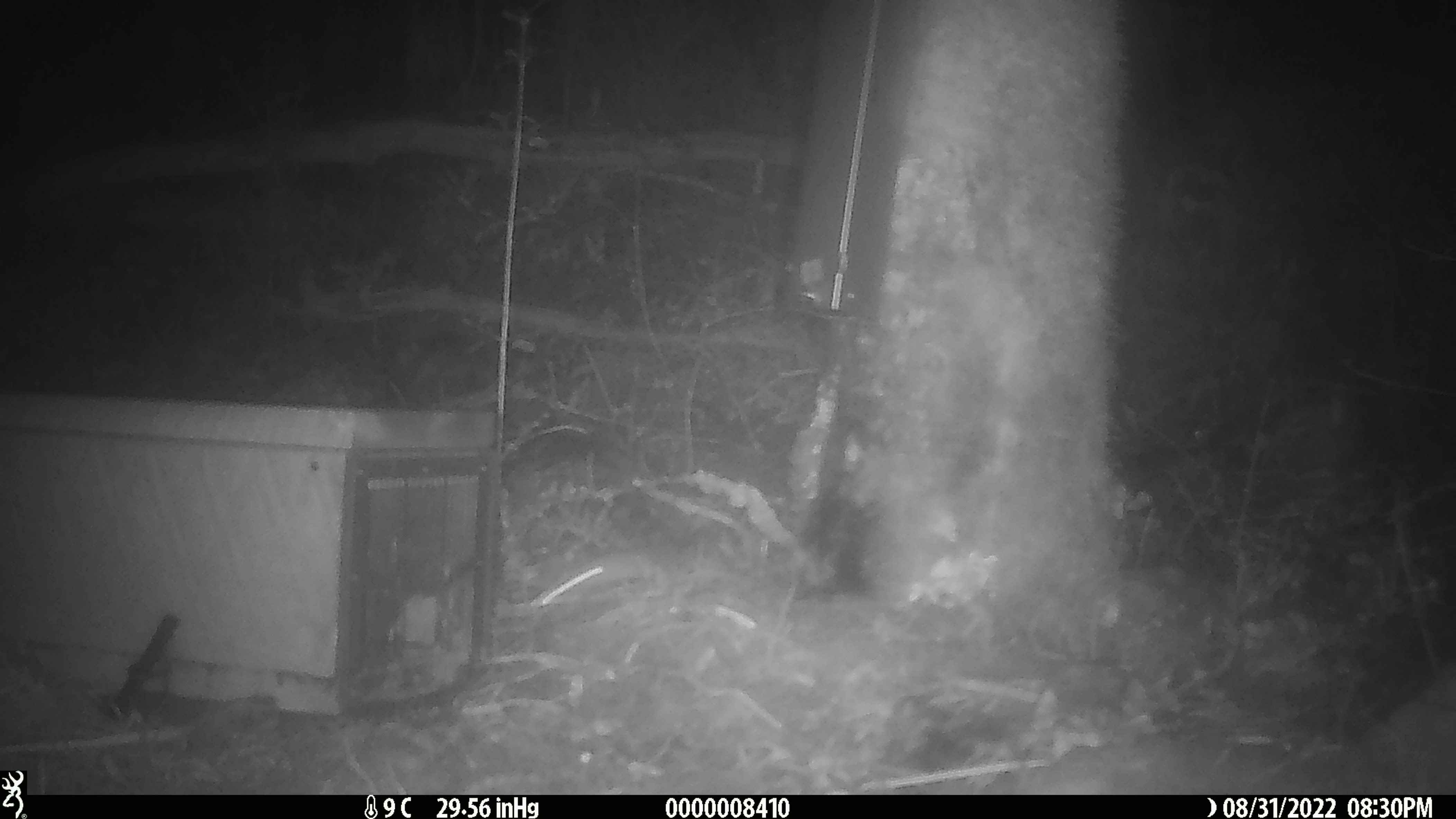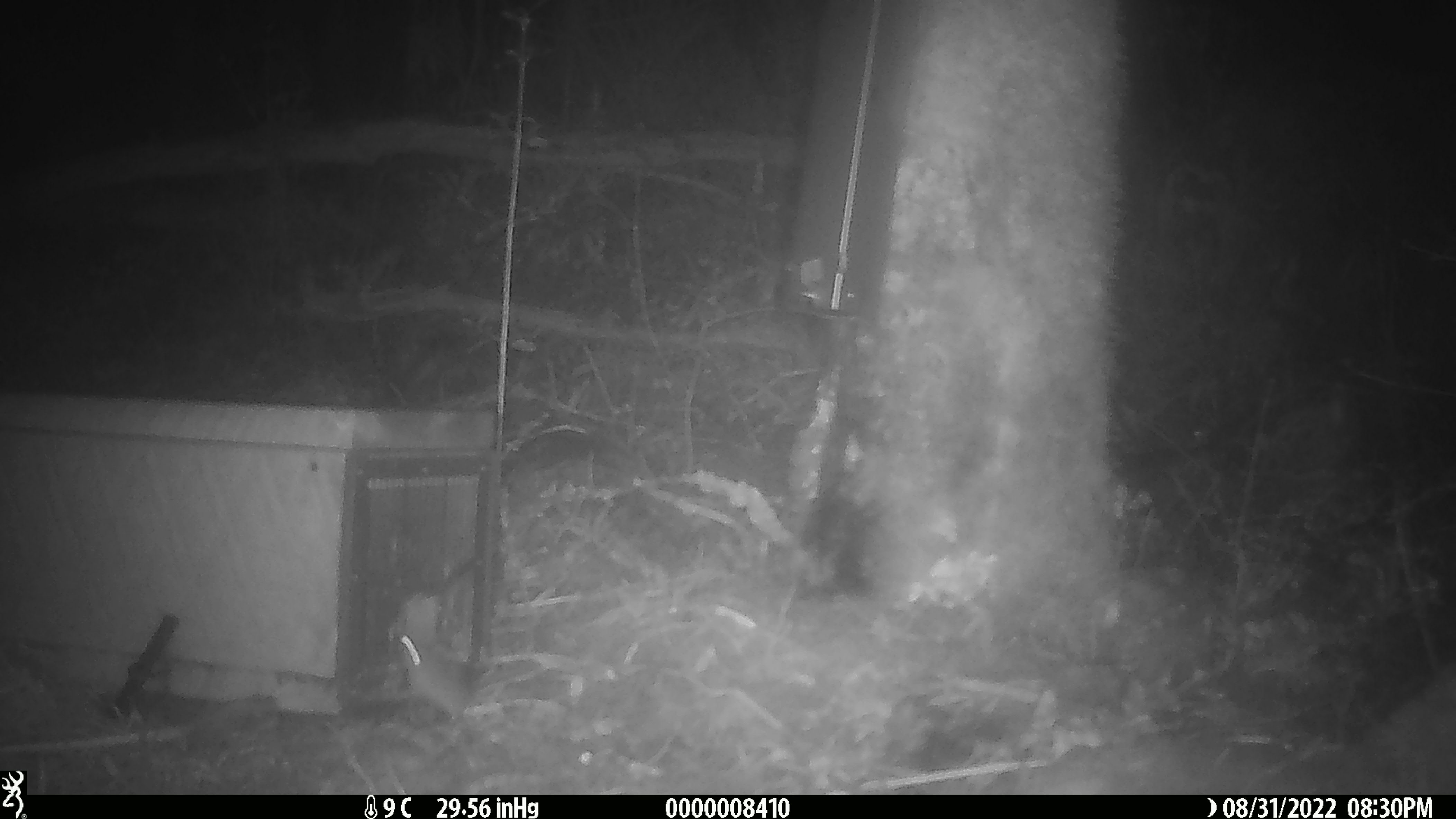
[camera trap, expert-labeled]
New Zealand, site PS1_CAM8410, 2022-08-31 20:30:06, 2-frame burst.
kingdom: Animalia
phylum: Chordata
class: Mammalia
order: Rodentia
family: Muridae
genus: Mus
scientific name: Mus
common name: mouse